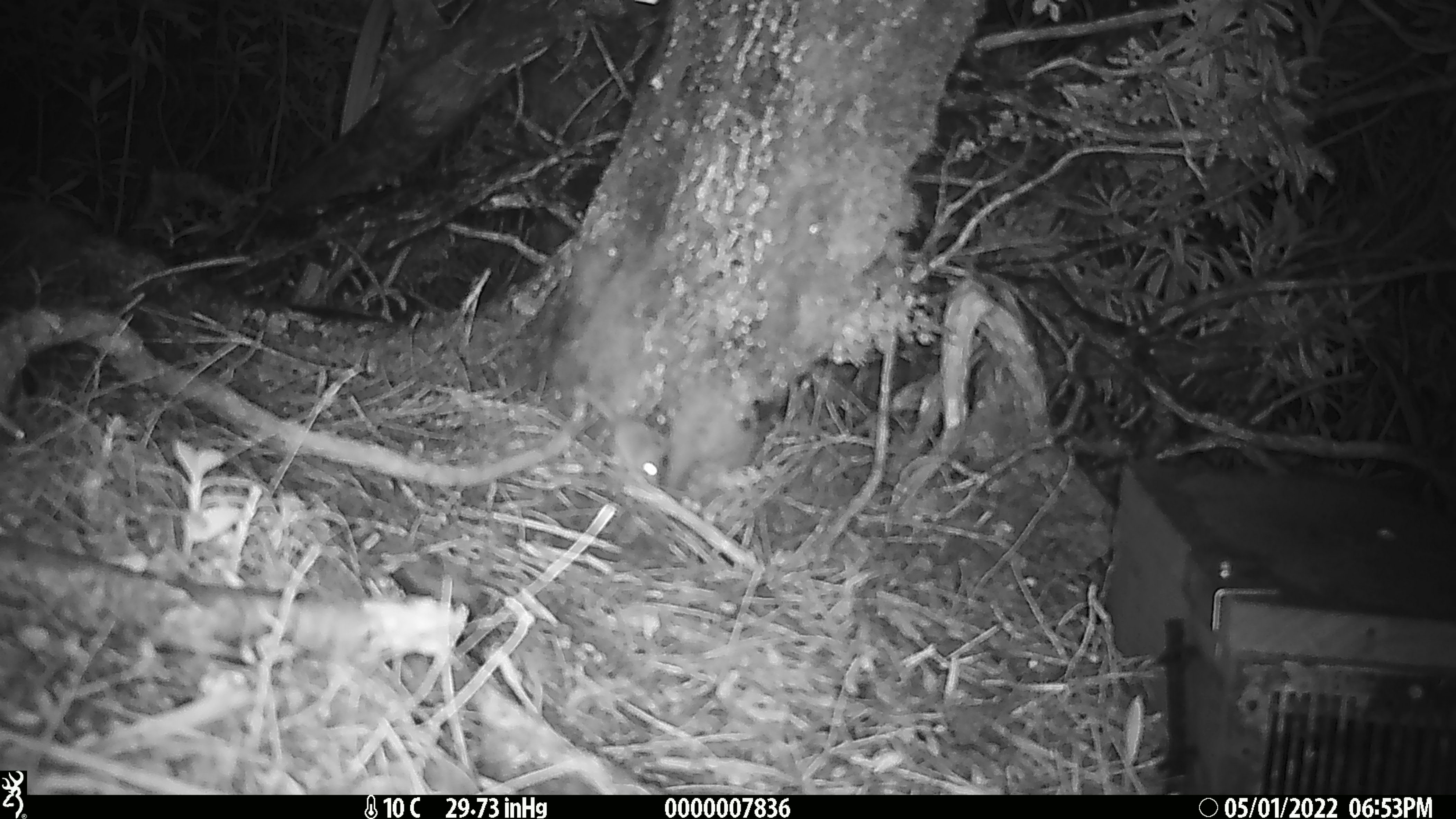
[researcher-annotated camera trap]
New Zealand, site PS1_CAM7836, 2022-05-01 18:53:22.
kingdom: Animalia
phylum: Chordata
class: Mammalia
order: Rodentia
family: Muridae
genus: Mus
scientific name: Mus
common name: mouse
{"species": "mouse (Mus)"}